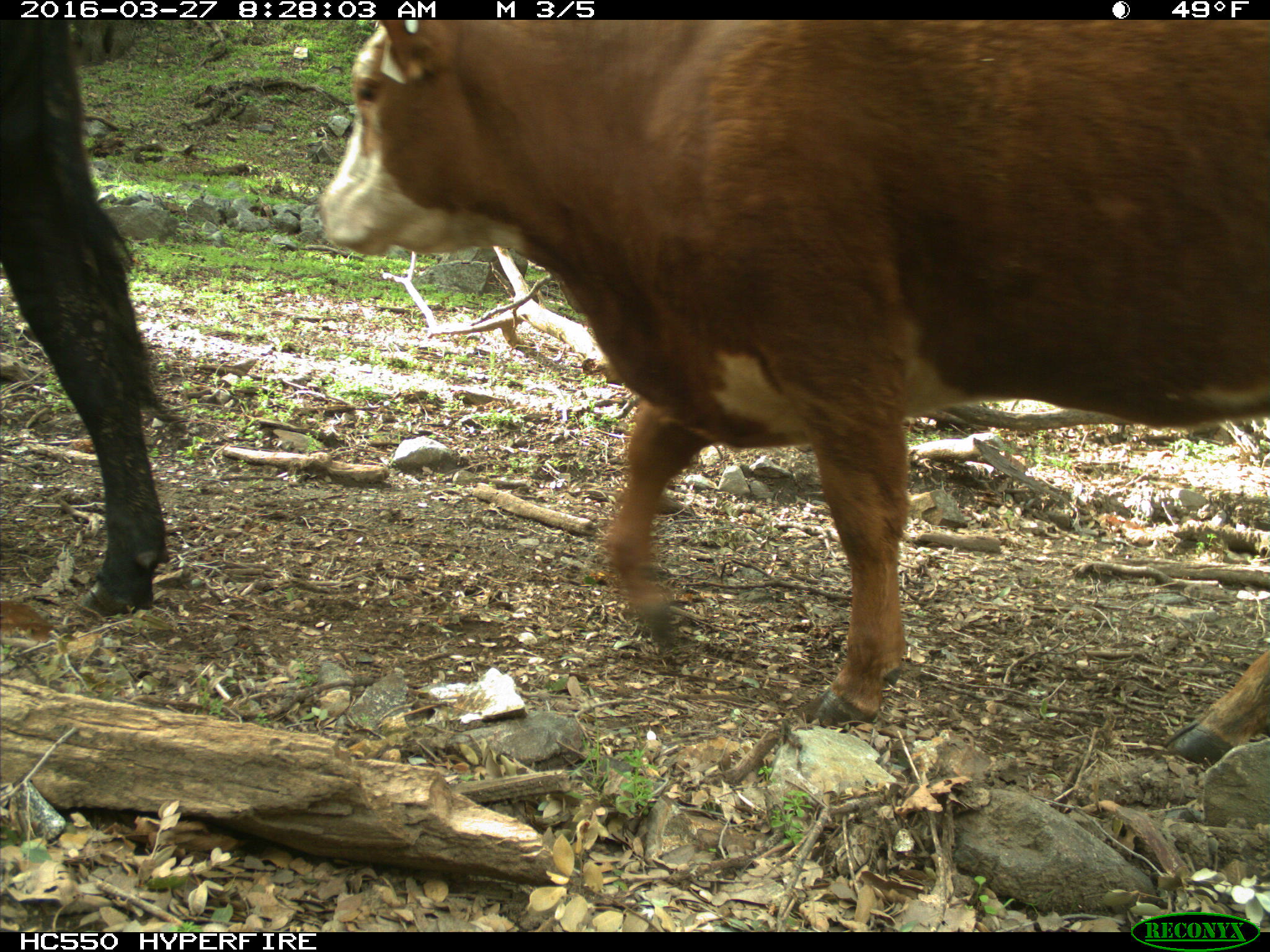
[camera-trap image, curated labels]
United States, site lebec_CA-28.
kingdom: Animalia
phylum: Chordata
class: Mammalia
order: Artiodactyla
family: Bovidae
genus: Bos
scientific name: Bos taurus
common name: domestic cow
Bos taurus (domestic cow).